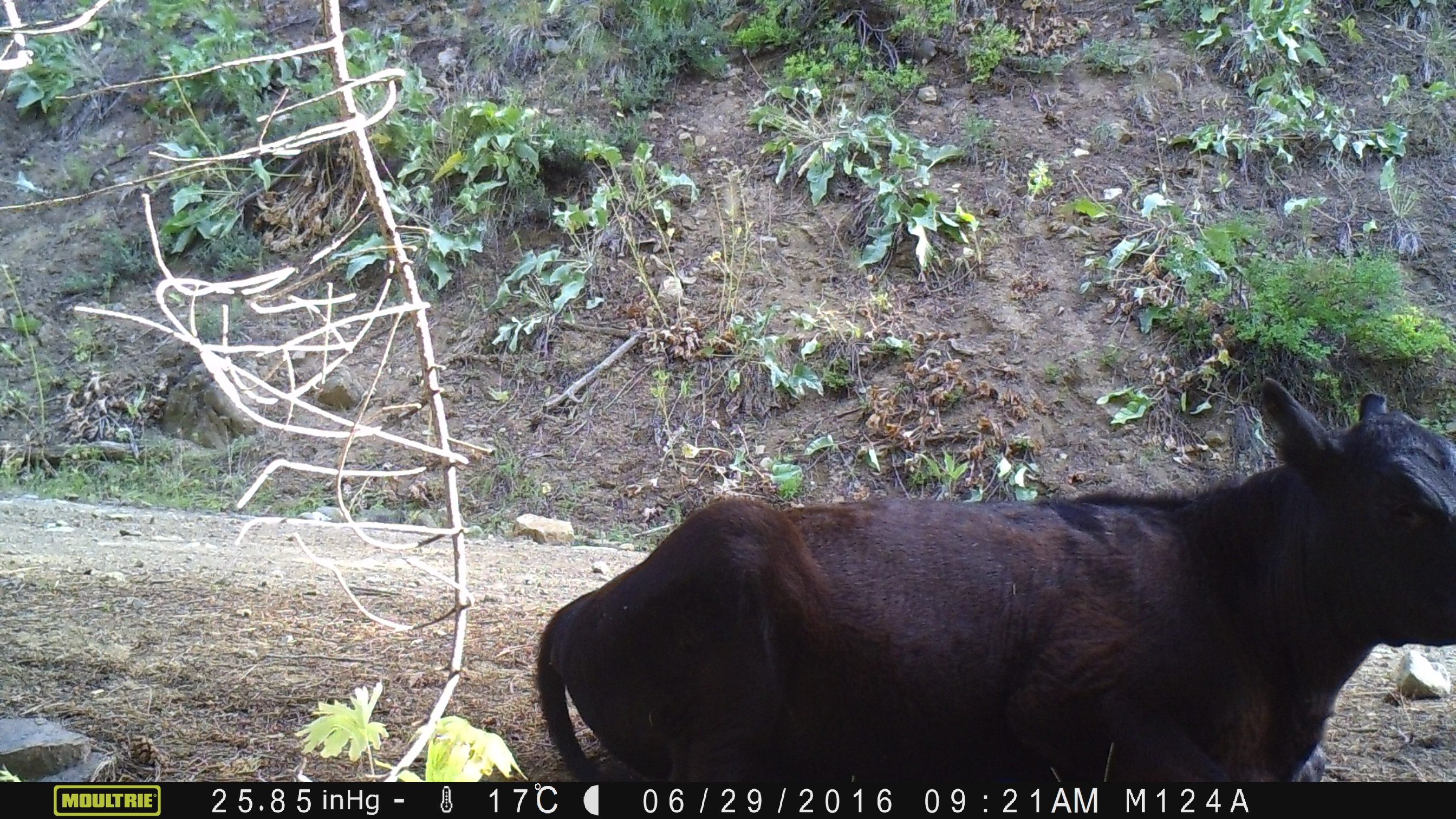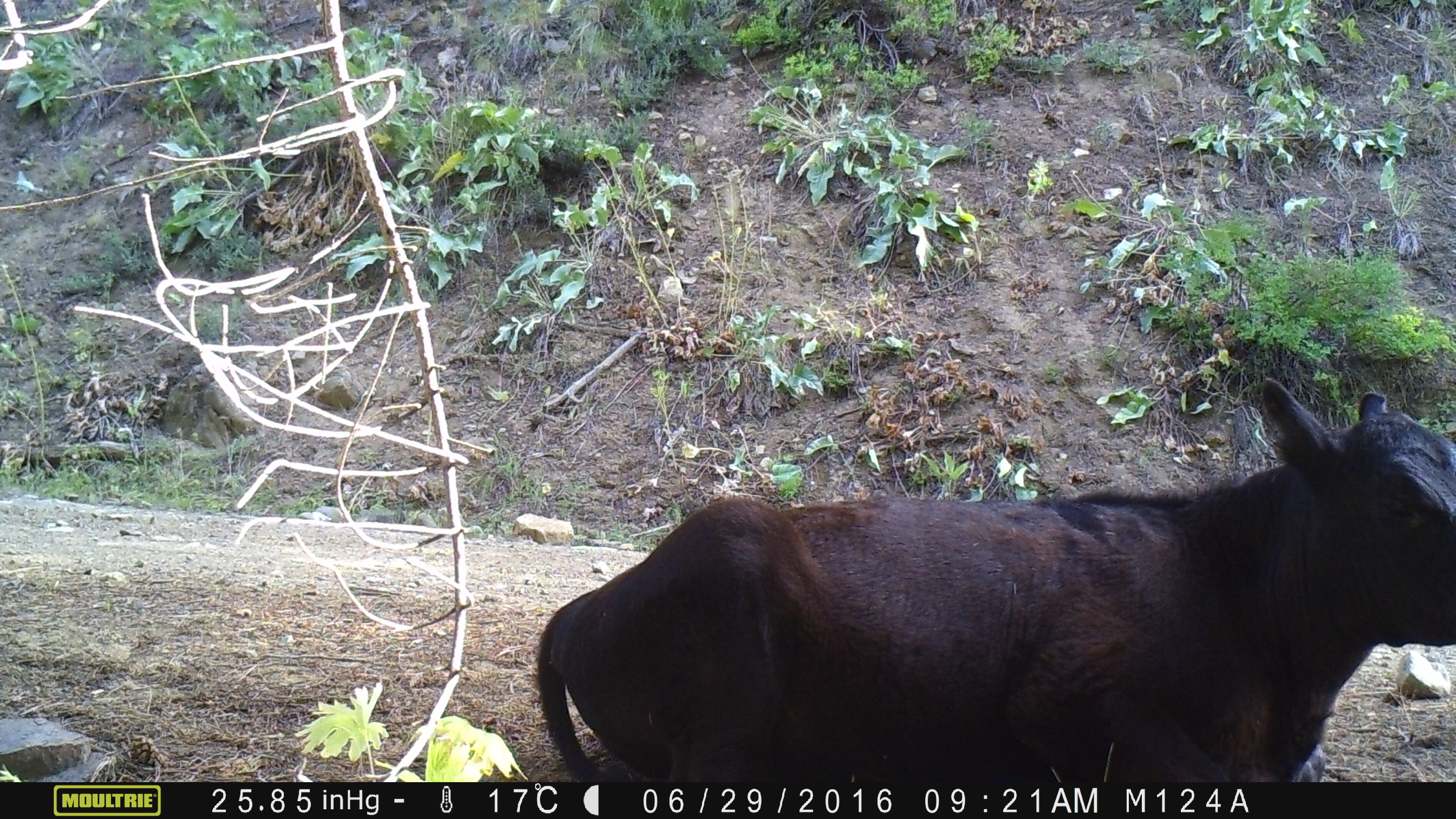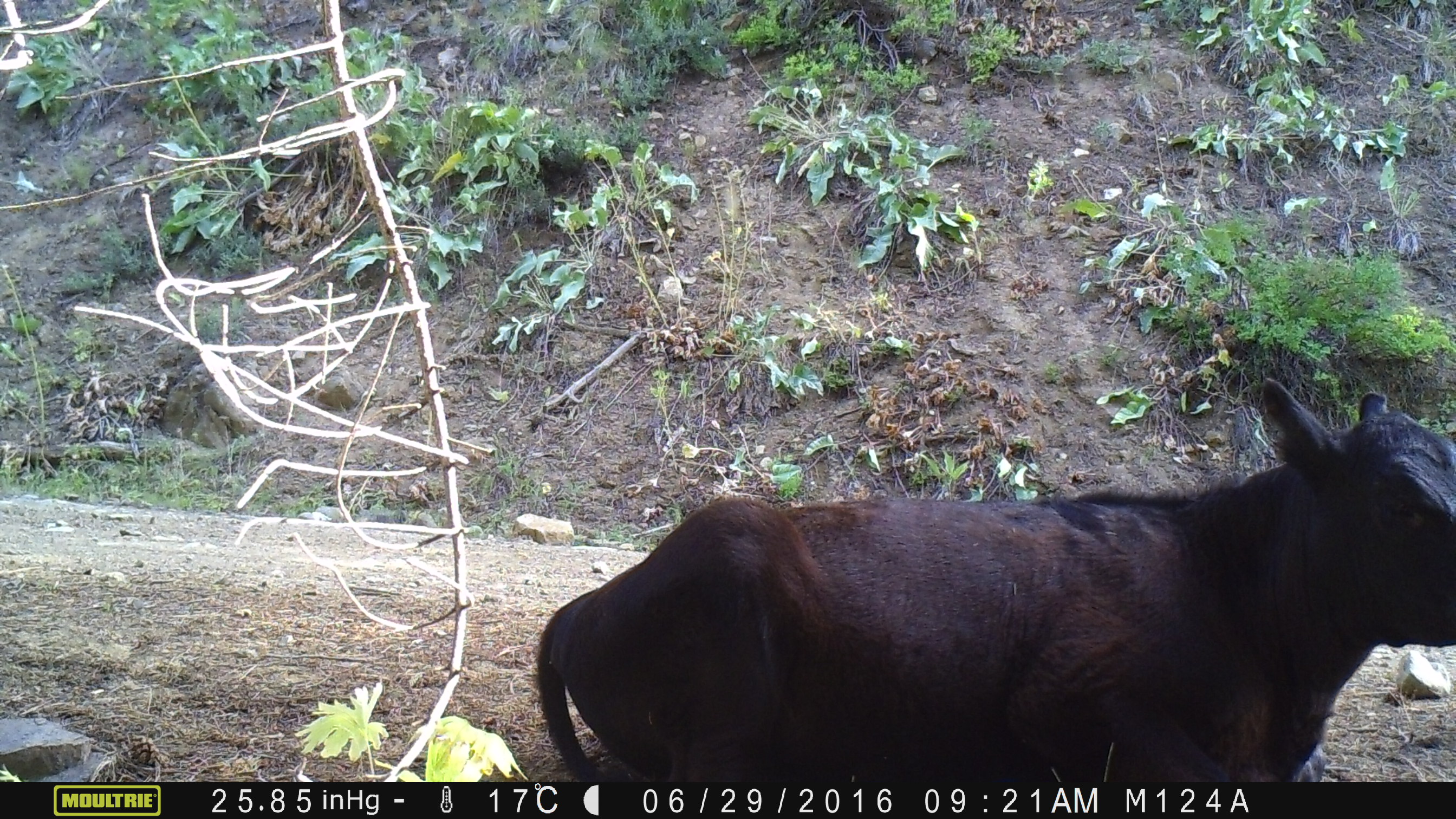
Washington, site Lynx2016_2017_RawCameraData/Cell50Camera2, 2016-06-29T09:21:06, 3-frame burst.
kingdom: Animalia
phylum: Chordata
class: Mammalia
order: Artiodactyla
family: Bovidae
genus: Bos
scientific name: Bos taurus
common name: domestic cattle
Domestic cattle (Bos taurus). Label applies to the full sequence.